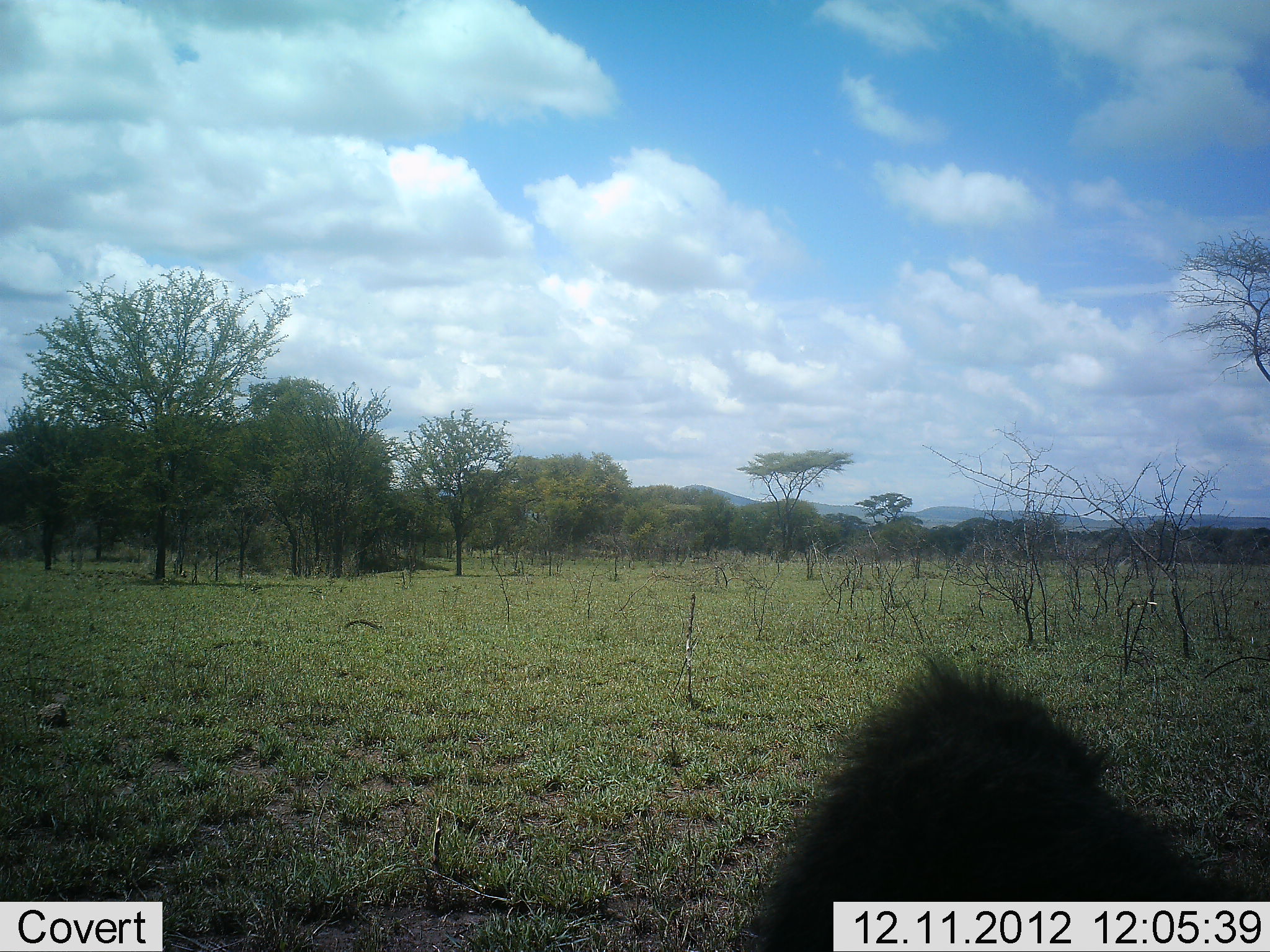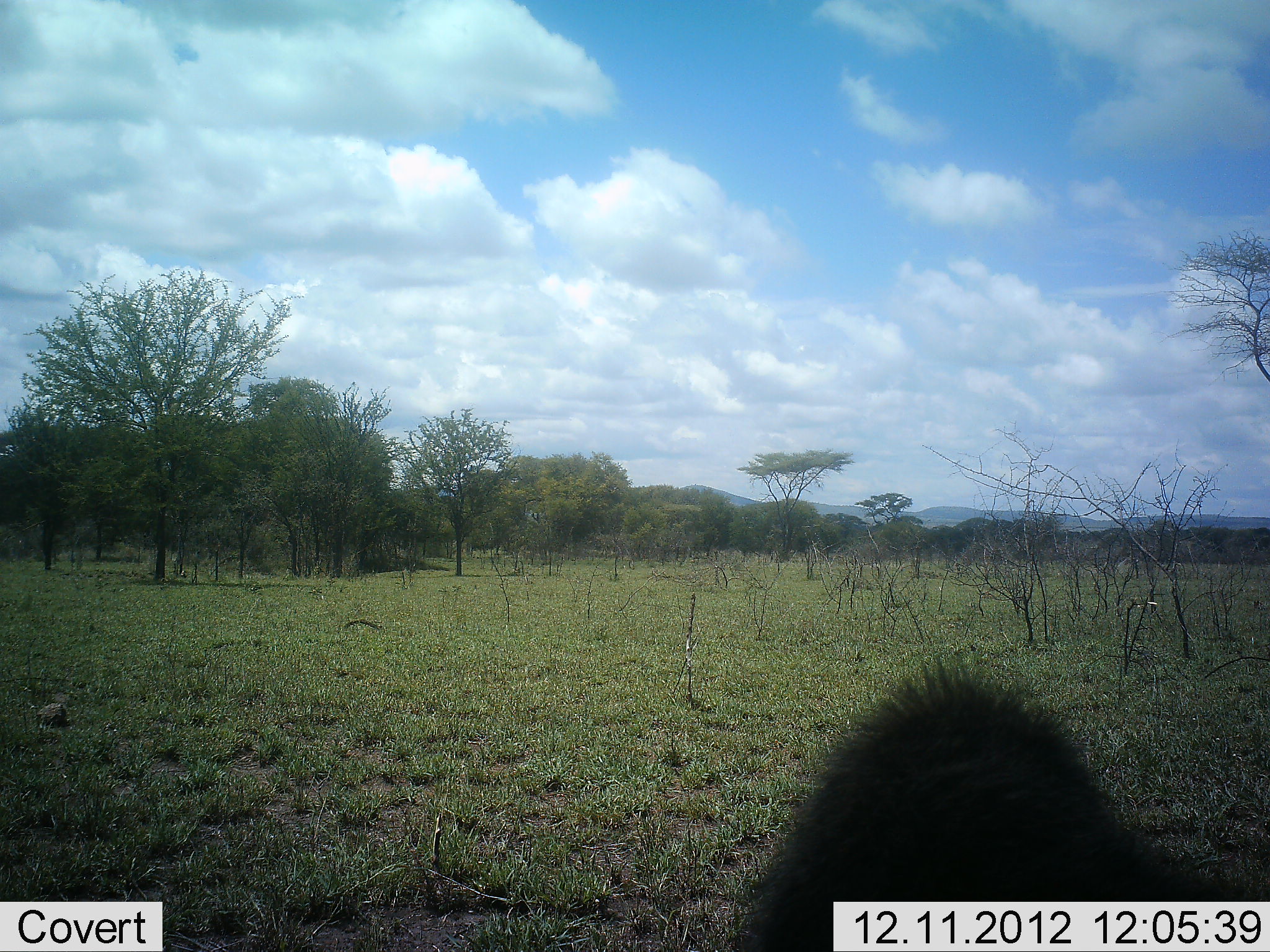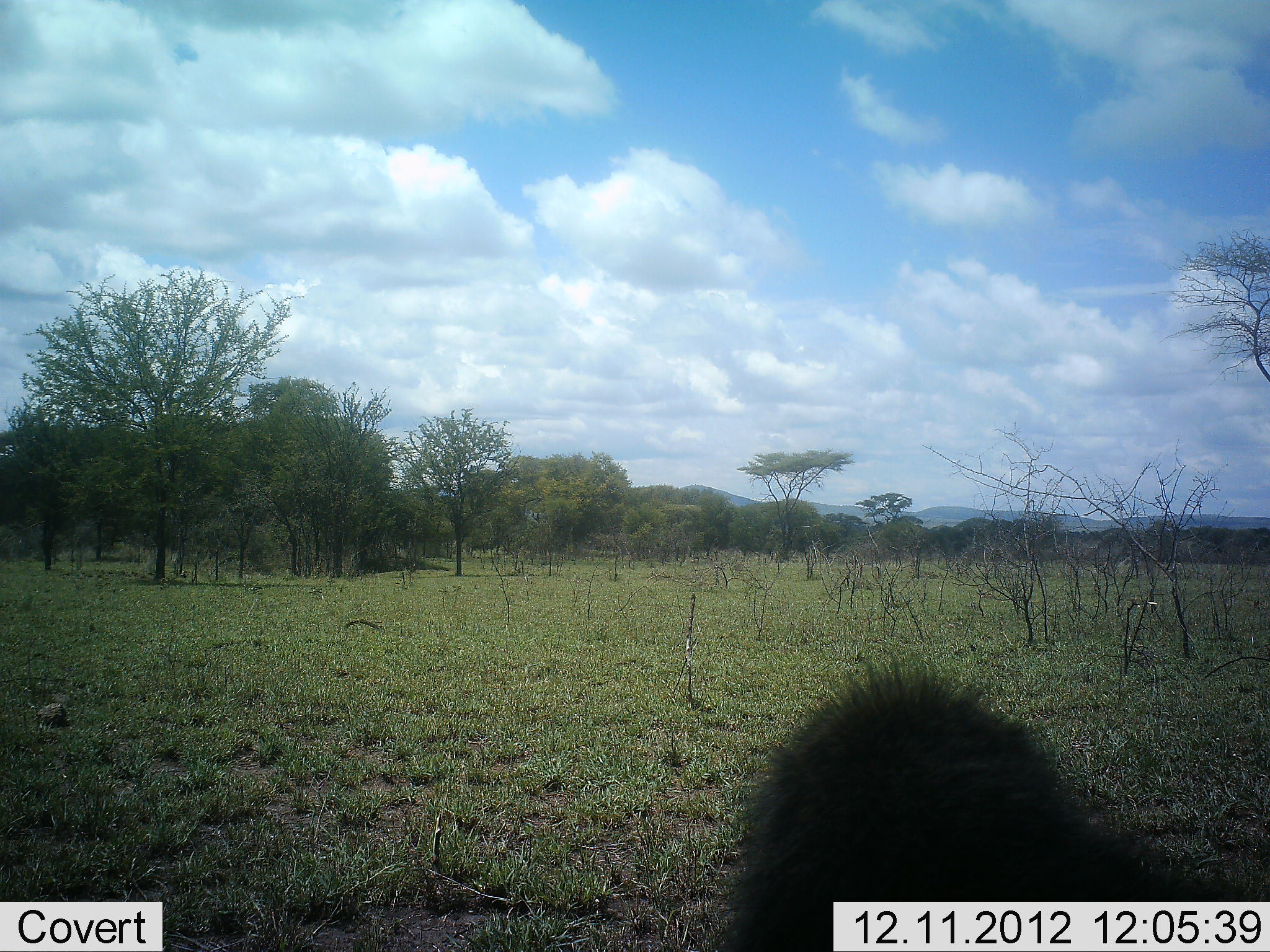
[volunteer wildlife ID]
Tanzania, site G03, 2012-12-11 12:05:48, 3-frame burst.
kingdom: Animalia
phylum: Chordata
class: Mammalia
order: Primates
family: Cercopithecidae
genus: Papio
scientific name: Papio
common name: baboon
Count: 1.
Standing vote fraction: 62%.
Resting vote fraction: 33%.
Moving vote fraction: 5%.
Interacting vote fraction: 0%.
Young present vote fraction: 0%.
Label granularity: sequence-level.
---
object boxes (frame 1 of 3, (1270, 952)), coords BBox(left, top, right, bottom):
animal: BBox(745, 652, 1270, 952)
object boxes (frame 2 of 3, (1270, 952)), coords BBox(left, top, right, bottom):
animal: BBox(745, 652, 1255, 952)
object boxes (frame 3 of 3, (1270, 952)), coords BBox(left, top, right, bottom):
animal: BBox(717, 656, 1256, 952)